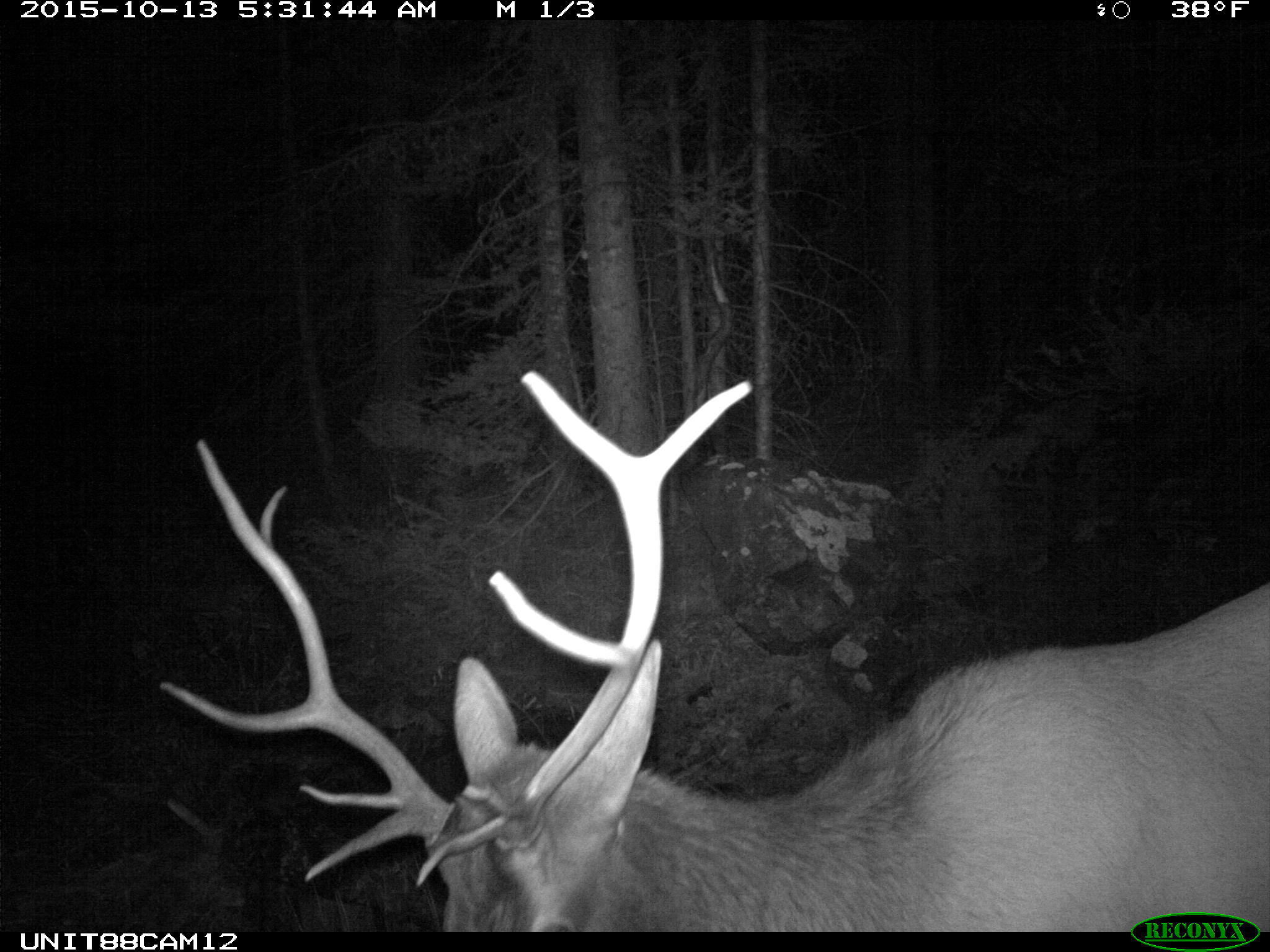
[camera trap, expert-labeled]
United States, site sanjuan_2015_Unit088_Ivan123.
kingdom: Animalia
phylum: Chordata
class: Mammalia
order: Artiodactyla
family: Cervidae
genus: Cervus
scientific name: Cervus elaphus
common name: red deer